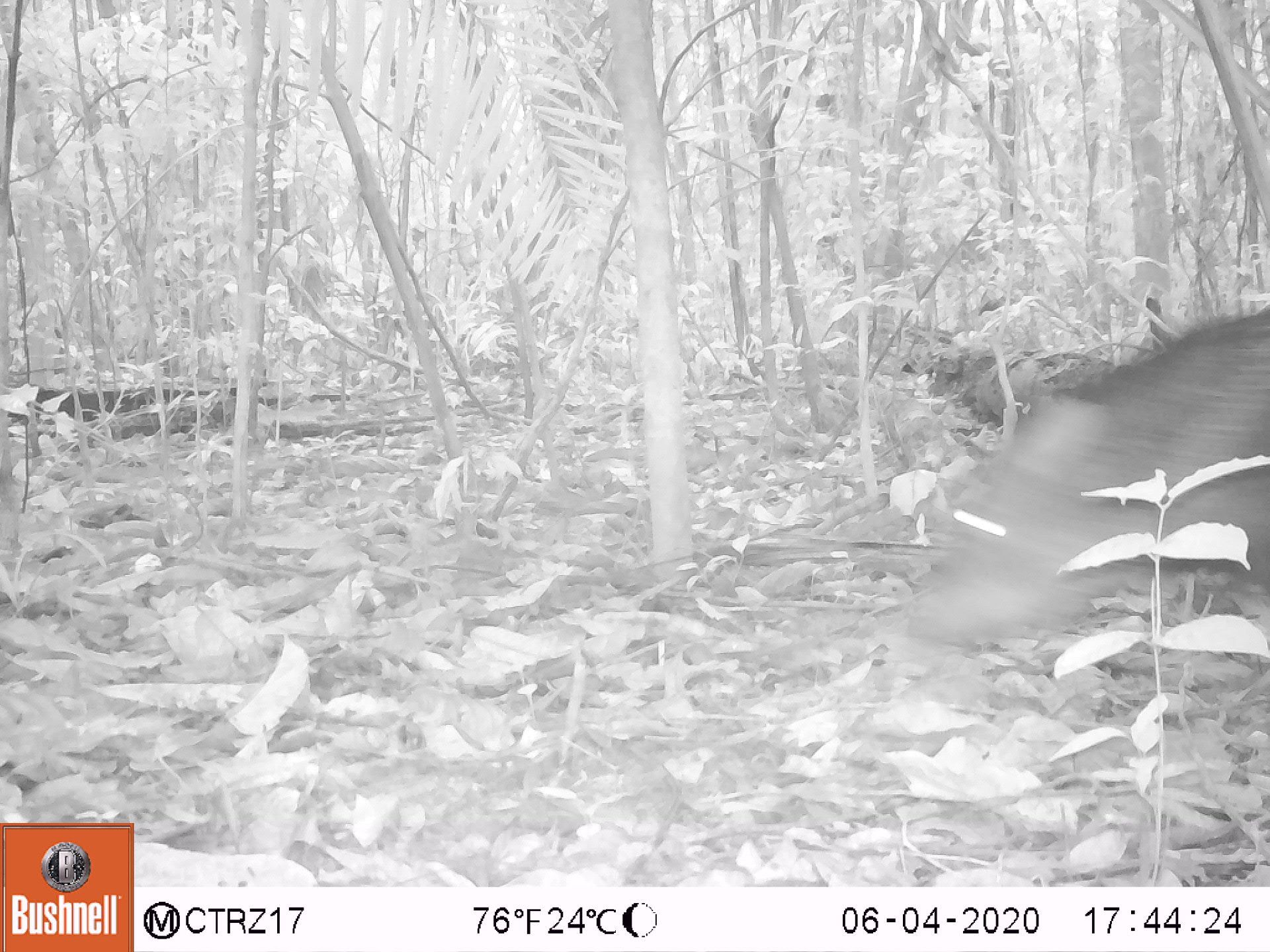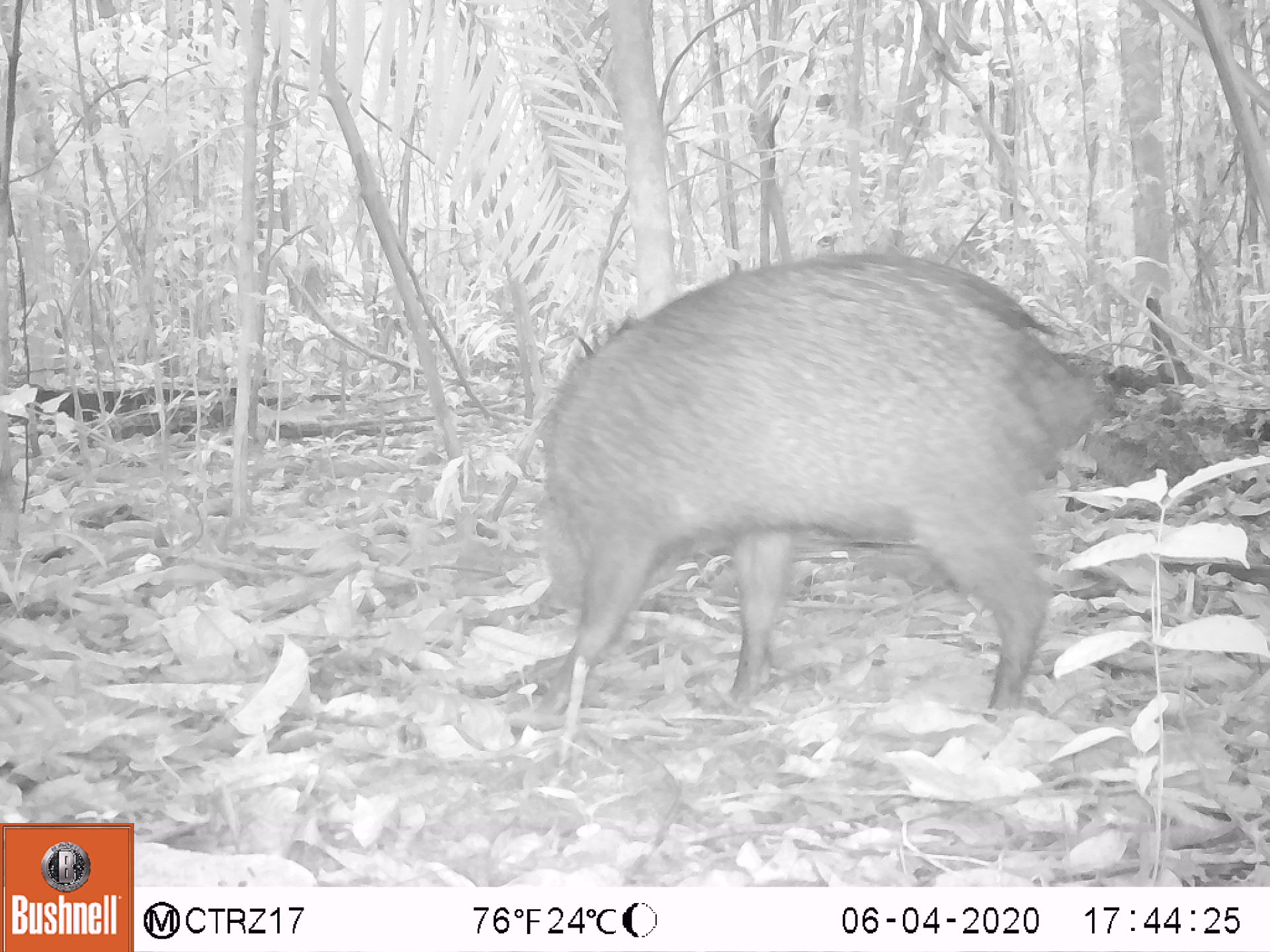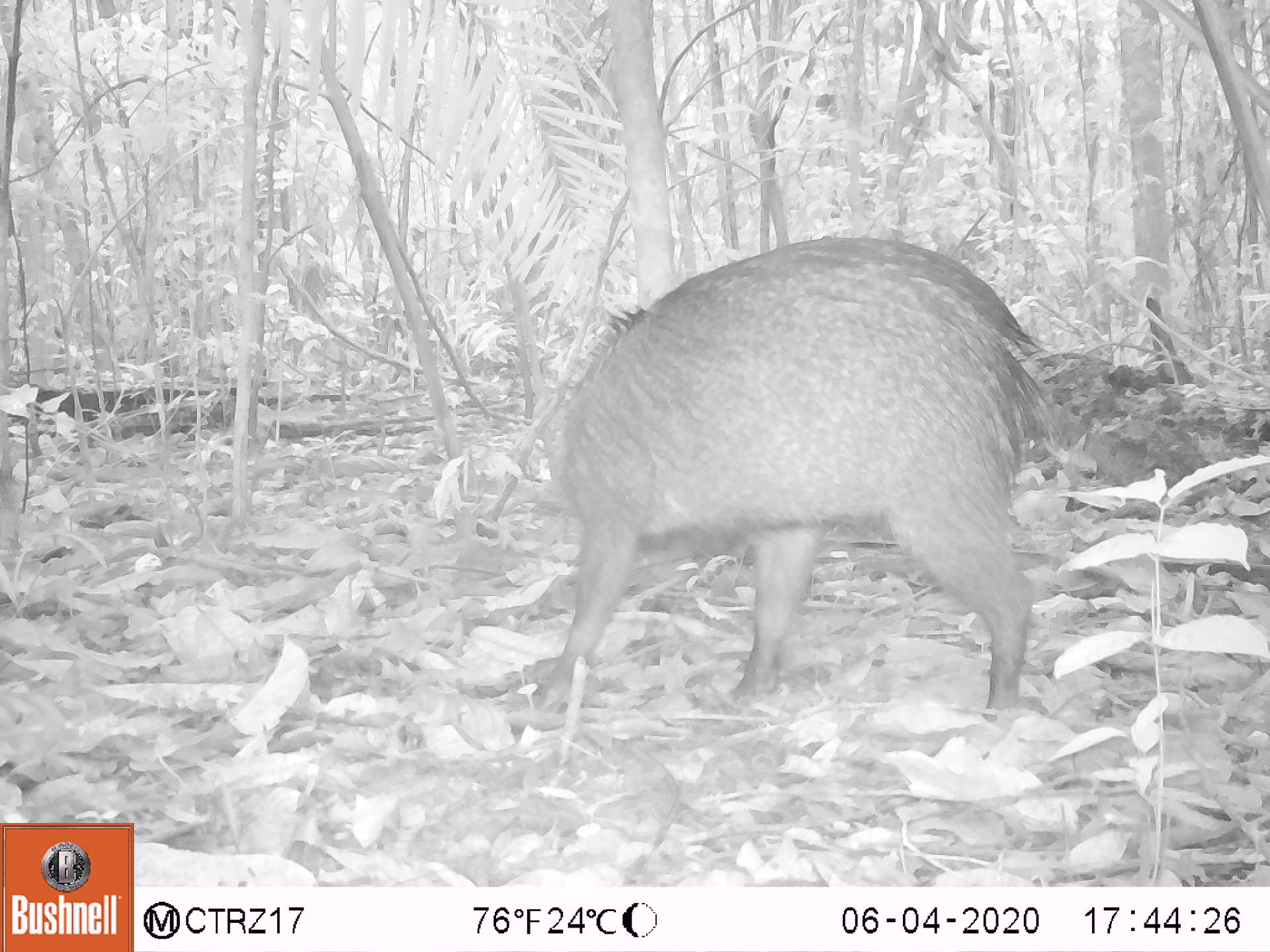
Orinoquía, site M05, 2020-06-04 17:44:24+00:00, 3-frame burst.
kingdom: Animalia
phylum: Chordata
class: Mammalia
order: Artiodactyla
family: Tayassuidae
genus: Pecari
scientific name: Pecari tajacu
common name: collared peccary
Collared peccary (Pecari tajacu).